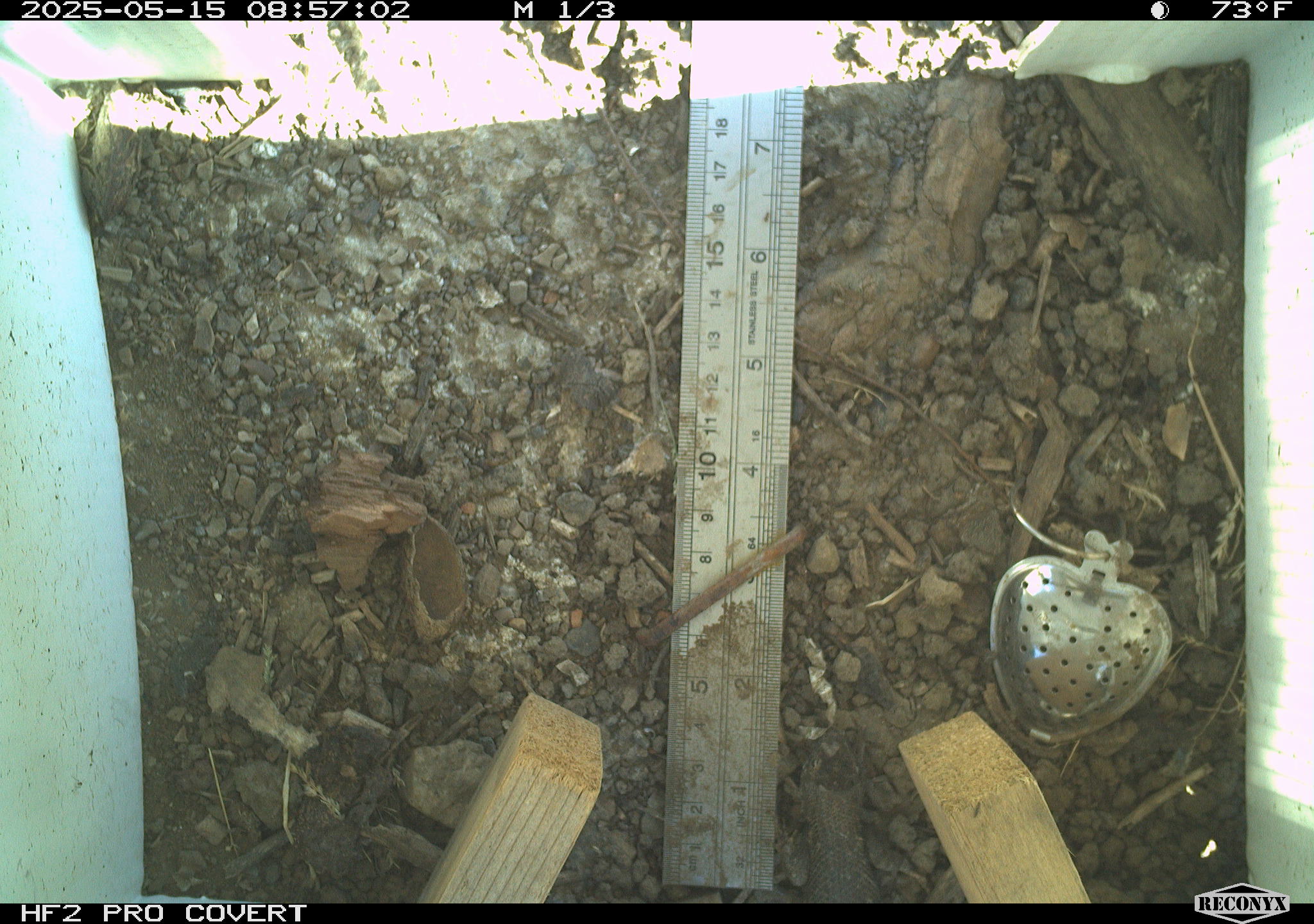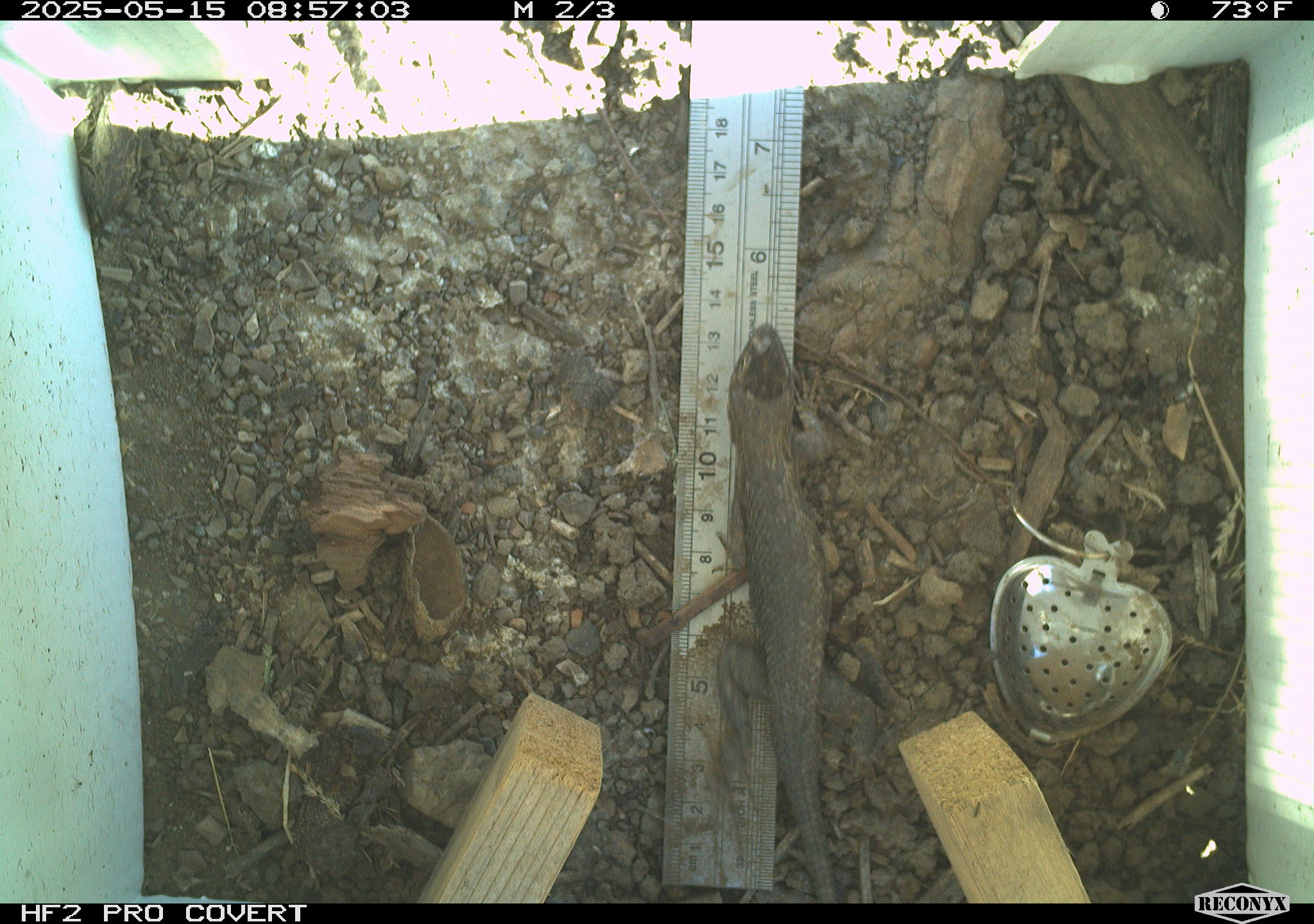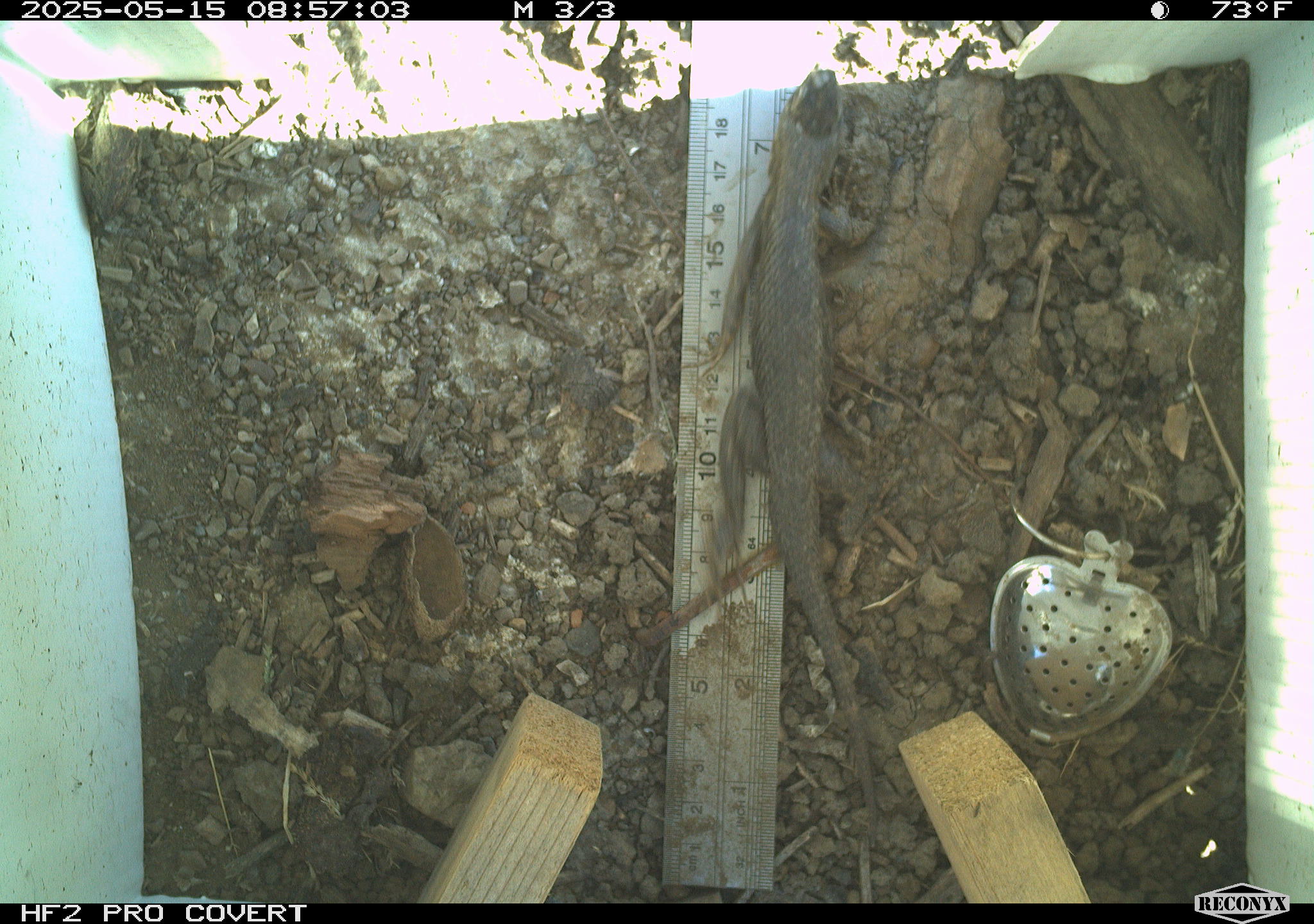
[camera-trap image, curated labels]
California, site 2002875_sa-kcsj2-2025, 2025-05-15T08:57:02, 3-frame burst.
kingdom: Animalia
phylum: Chordata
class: Reptilia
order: Squamata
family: Phrynosomatidae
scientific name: Phrynosomatidae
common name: north american spiny lizards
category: sceloporus/uta species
Sceloporus/uta species (north american spiny lizards) (Phrynosomatidae).